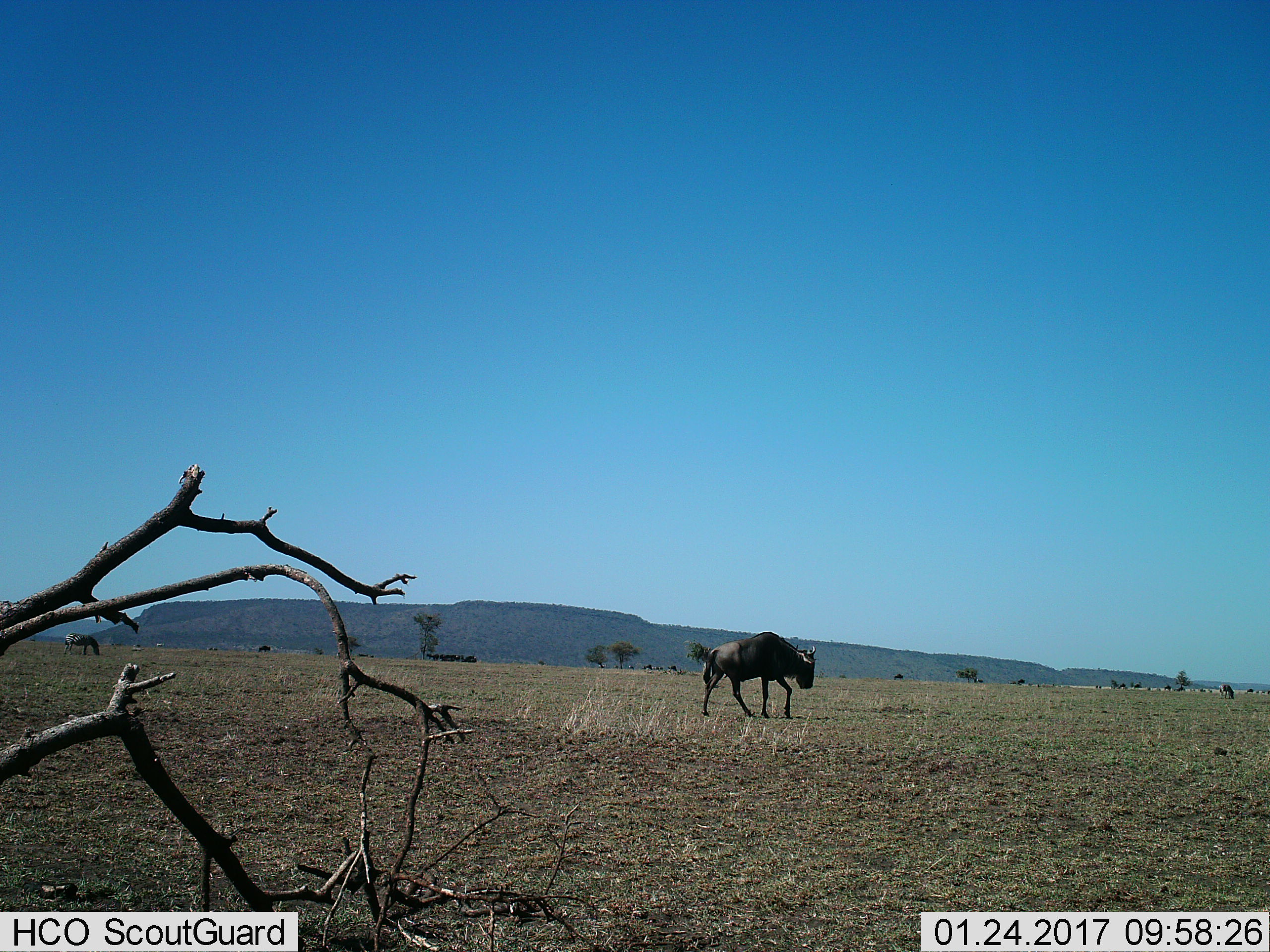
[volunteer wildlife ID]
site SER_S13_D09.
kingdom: Animalia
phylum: Chordata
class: Mammalia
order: Artiodactyla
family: Bovidae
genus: Connochaetes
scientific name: Connochaetes taurinus taurinus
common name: blue wildebeest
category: wildebeestblue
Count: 1.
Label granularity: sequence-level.